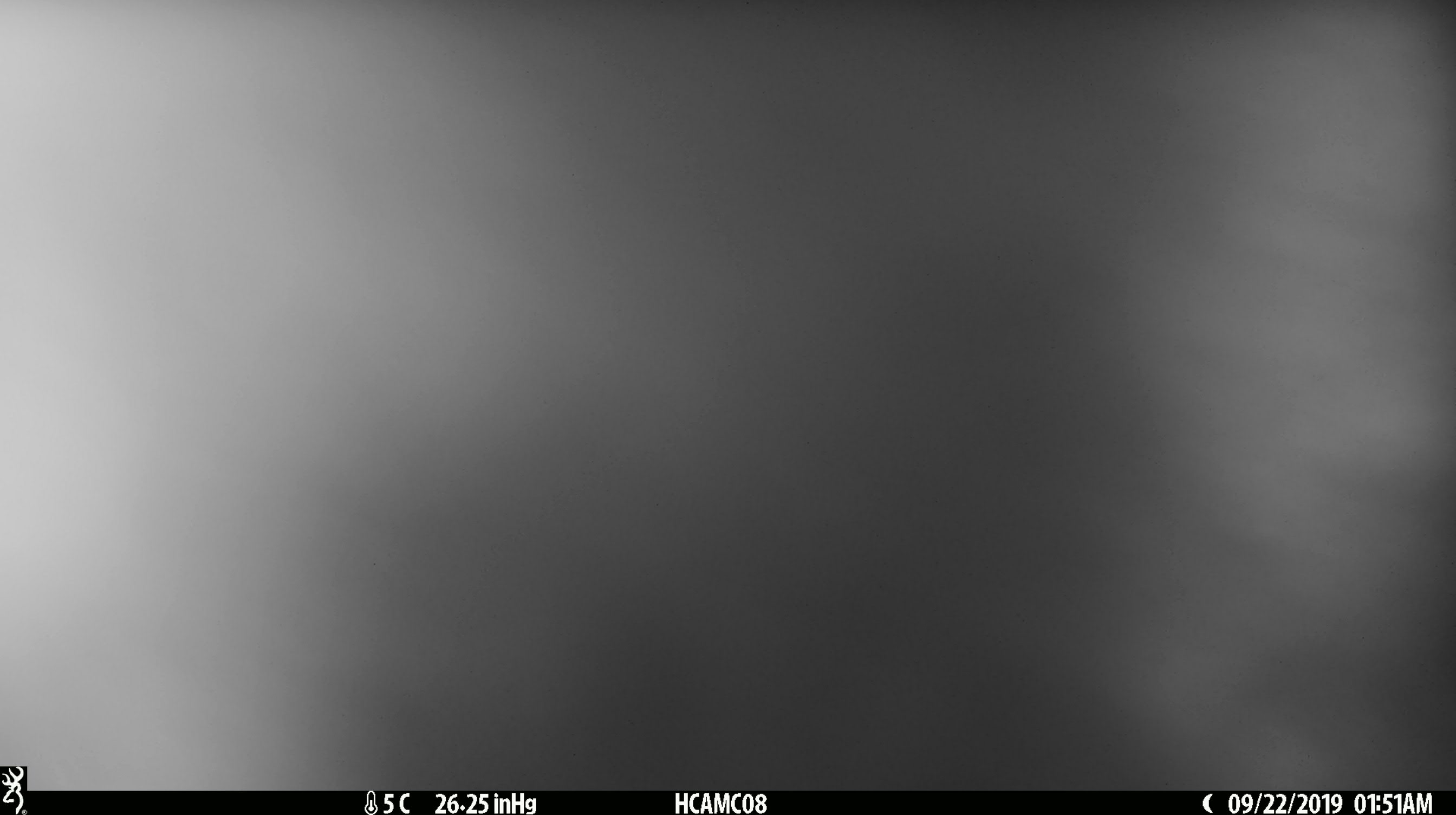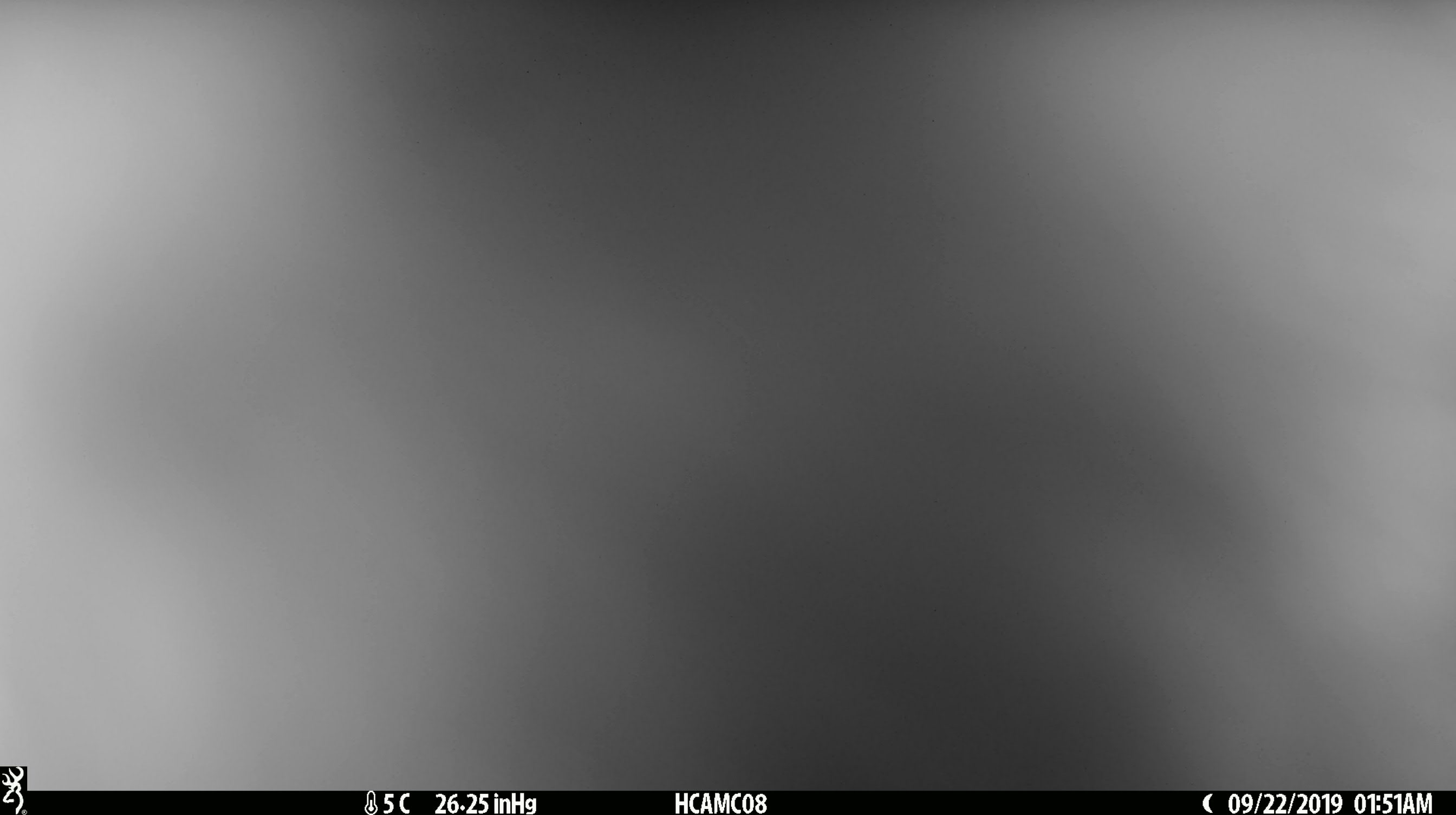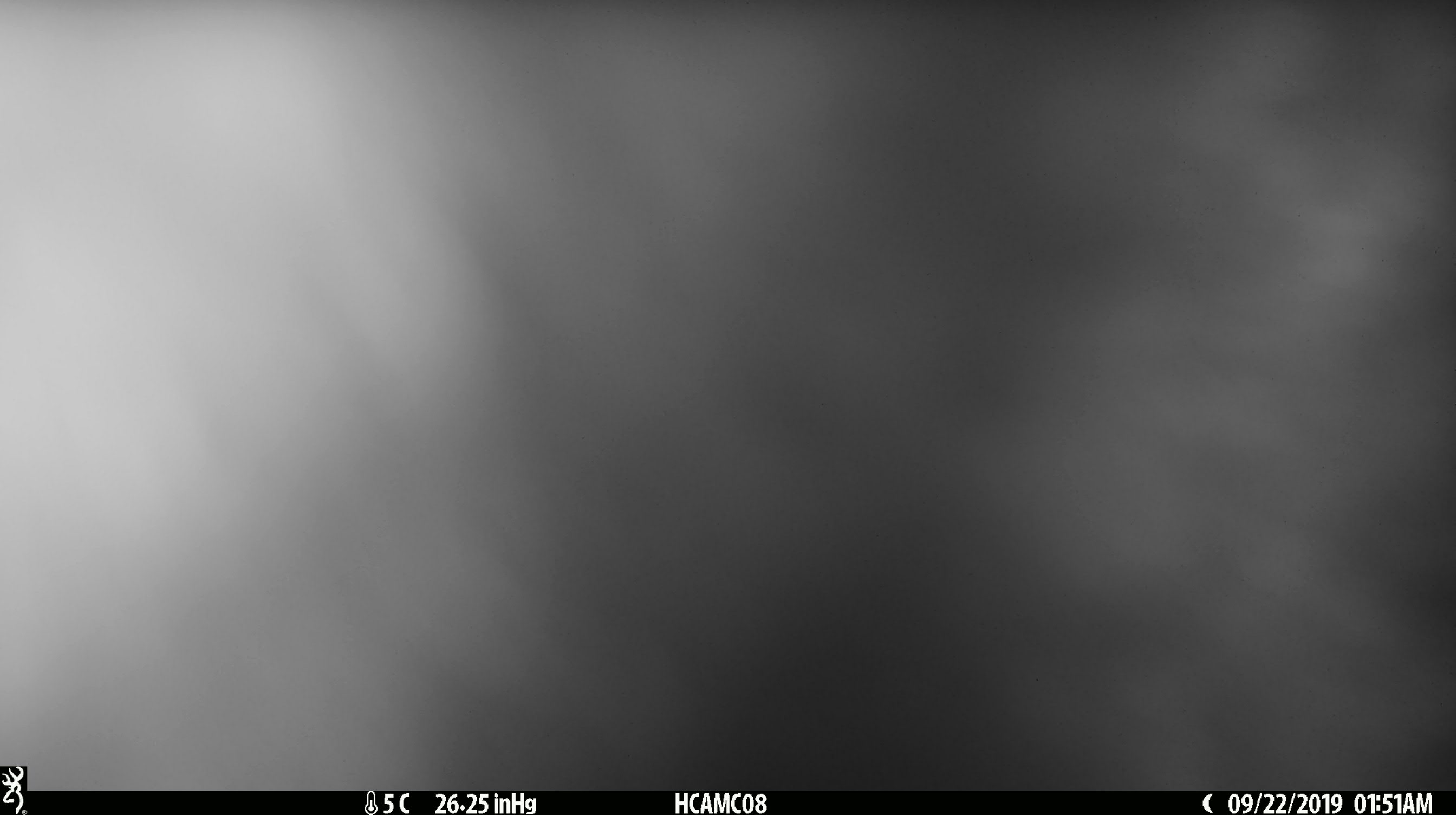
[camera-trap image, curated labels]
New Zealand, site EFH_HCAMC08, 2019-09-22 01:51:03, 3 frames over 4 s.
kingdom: Animalia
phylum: Chordata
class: Mammalia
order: Diprotodontia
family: Phalangeridae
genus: Trichosurus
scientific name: Trichosurus vulpecula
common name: common brushtail possum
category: possum